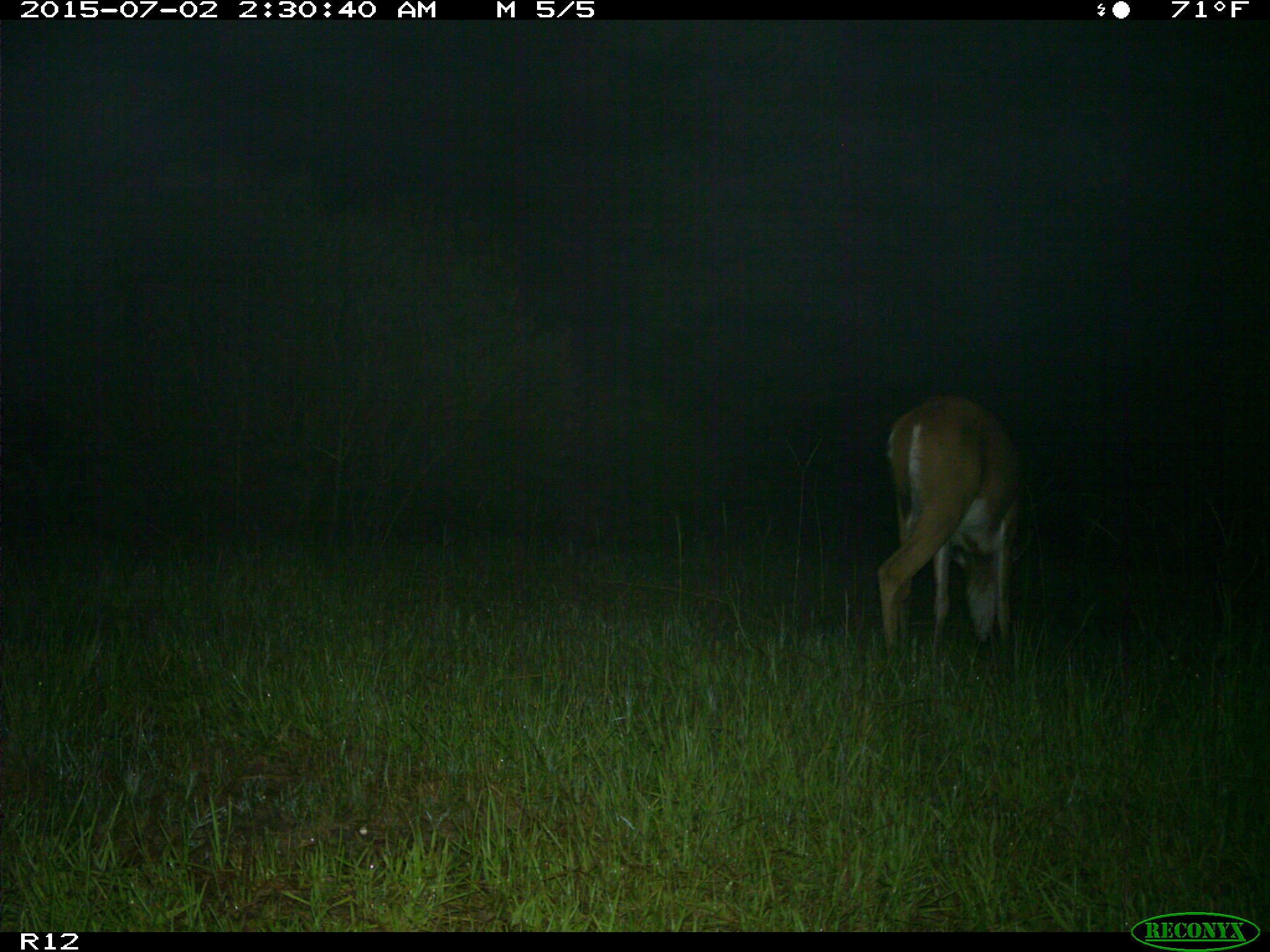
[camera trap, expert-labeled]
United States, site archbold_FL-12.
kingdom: Animalia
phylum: Chordata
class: Mammalia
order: Artiodactyla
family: Cervidae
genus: Odocoileus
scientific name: Odocoileus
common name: deer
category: unidentified deer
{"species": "unidentified deer (deer) (Odocoileus)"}